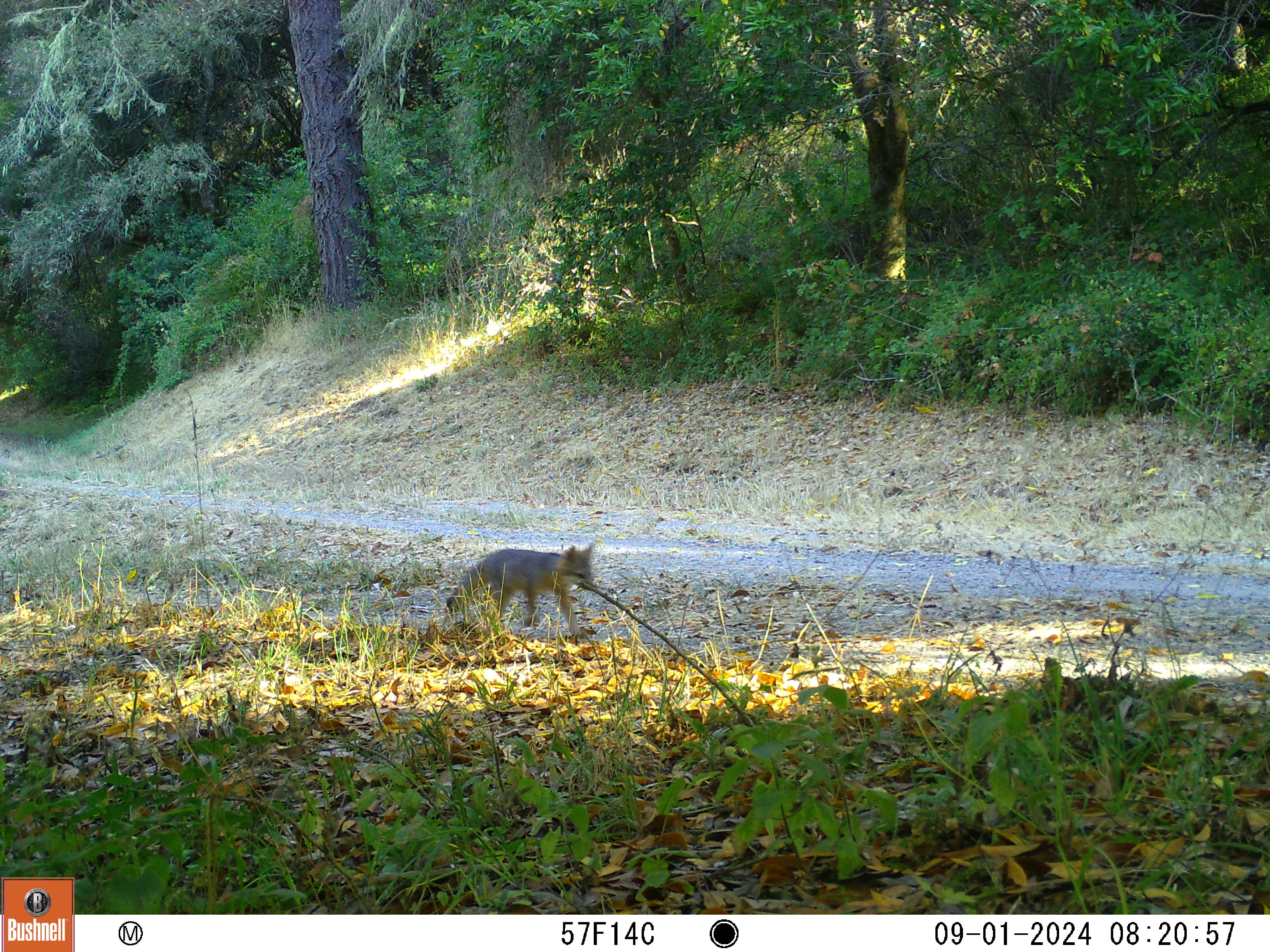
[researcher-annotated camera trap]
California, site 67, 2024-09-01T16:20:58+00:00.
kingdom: Animalia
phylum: Chordata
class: Mammalia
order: Carnivora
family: Canidae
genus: Urocyon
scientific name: Urocyon cinereoargenteus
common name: gray fox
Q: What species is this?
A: Gray fox (Urocyon cinereoargenteus).